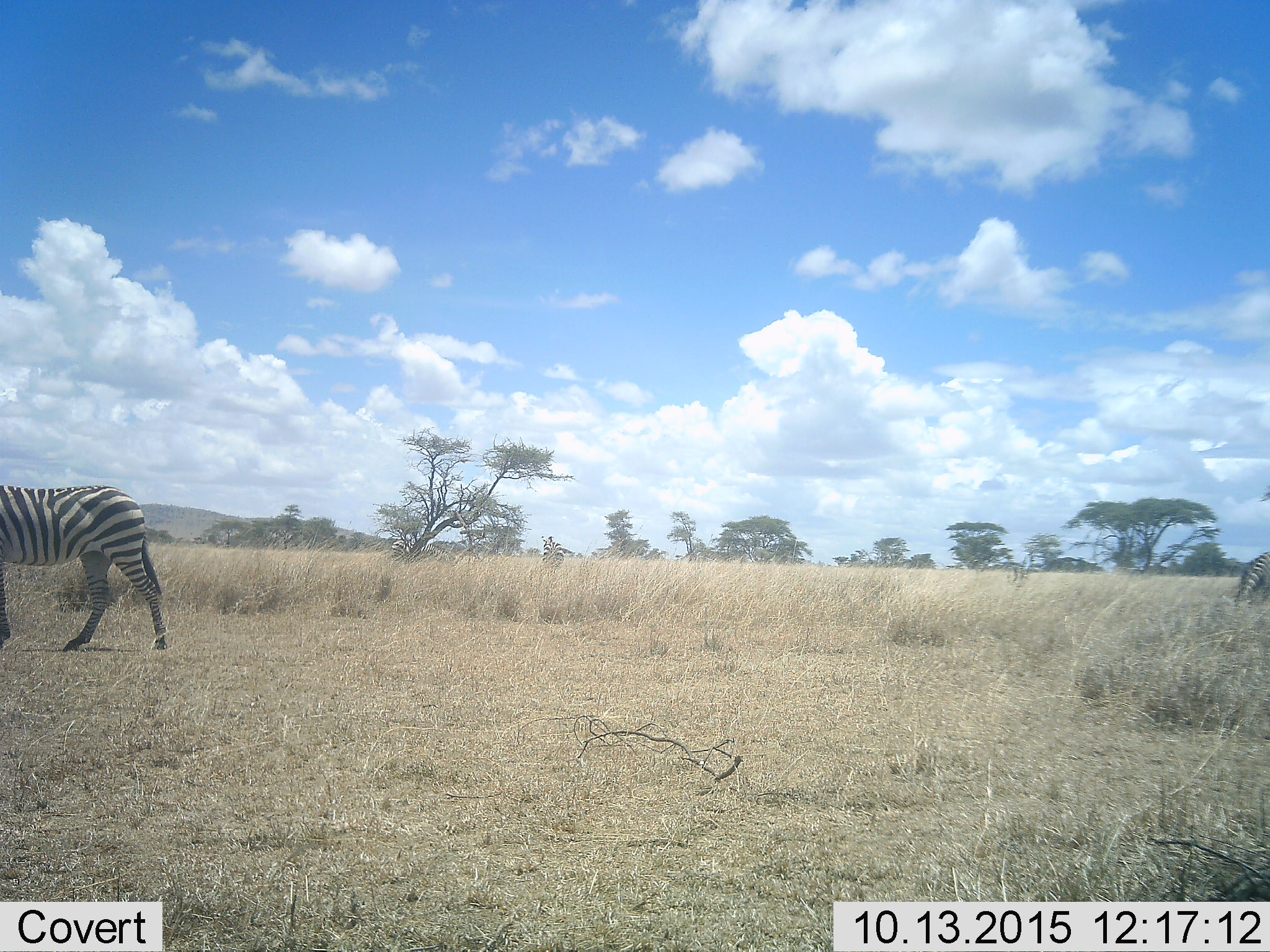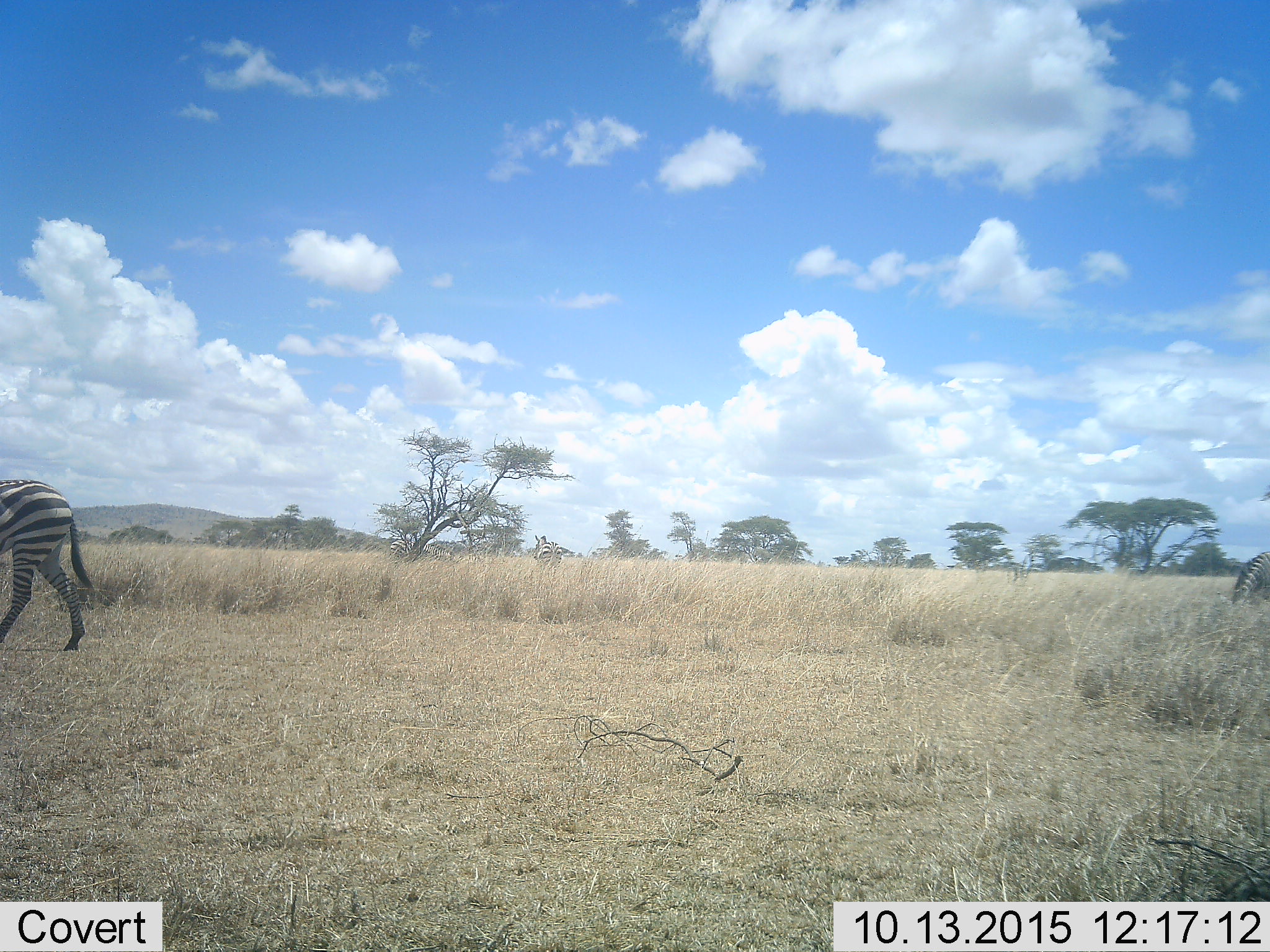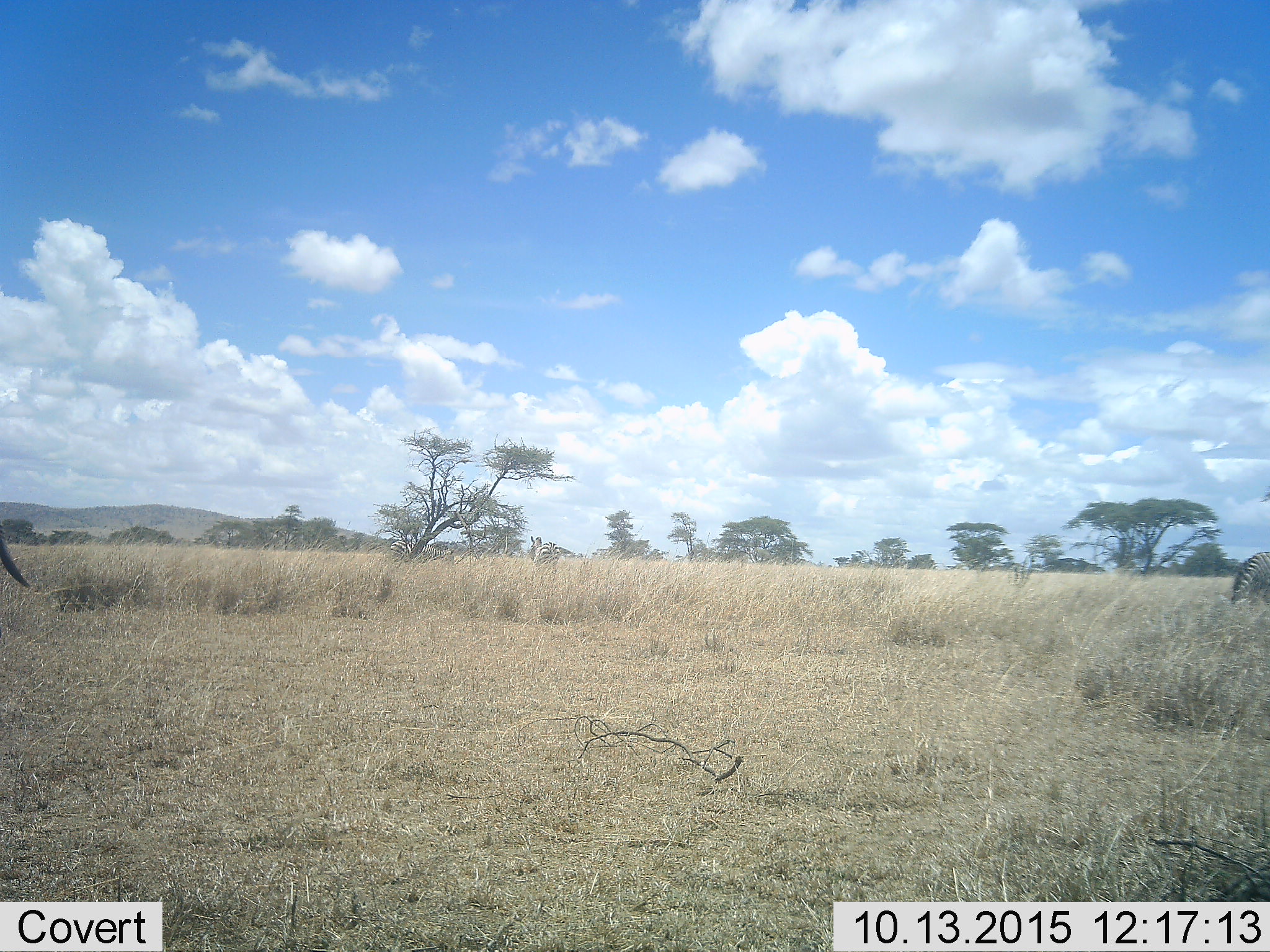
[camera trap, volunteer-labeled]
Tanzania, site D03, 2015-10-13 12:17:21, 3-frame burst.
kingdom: Animalia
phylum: Chordata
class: Mammalia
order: Perissodactyla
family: Equidae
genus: Equus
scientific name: Equus quagga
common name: plains zebra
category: zebra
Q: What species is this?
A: Zebra (plains zebra) (Equus quagga).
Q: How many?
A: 3.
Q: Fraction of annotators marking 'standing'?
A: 28%.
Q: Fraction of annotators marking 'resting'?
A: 0%.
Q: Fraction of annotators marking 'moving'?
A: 83%.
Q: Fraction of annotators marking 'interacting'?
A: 0%.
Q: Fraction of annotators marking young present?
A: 6%.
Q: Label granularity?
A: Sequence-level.